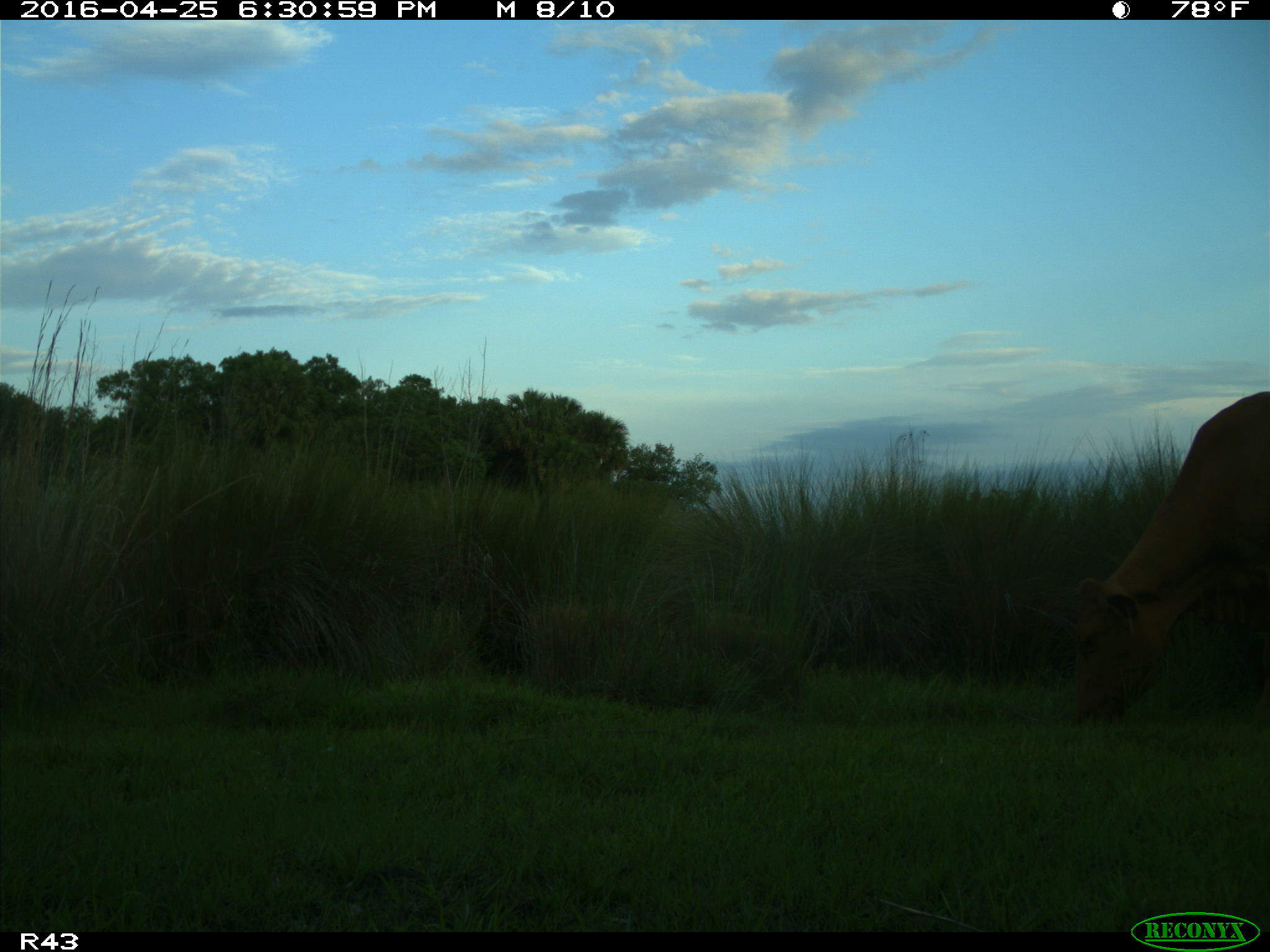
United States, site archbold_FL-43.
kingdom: Animalia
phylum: Chordata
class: Mammalia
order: Artiodactyla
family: Bovidae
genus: Bos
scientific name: Bos taurus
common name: domestic cow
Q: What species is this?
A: Bos taurus (domestic cow).